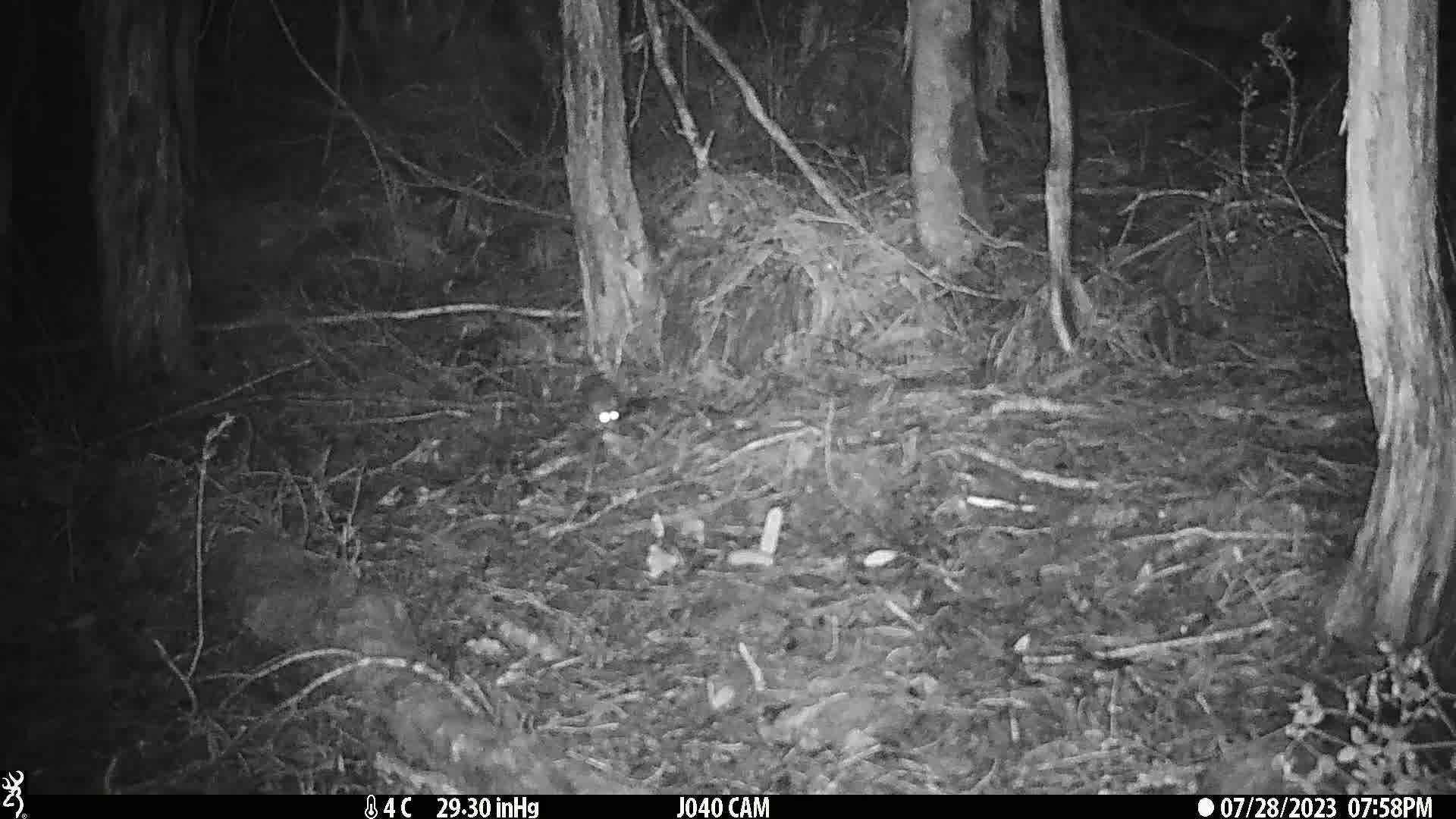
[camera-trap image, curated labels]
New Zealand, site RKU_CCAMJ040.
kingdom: Animalia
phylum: Chordata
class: Mammalia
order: Rodentia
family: Muridae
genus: Rattus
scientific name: Rattus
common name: rat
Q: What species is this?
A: Rat (Rattus).